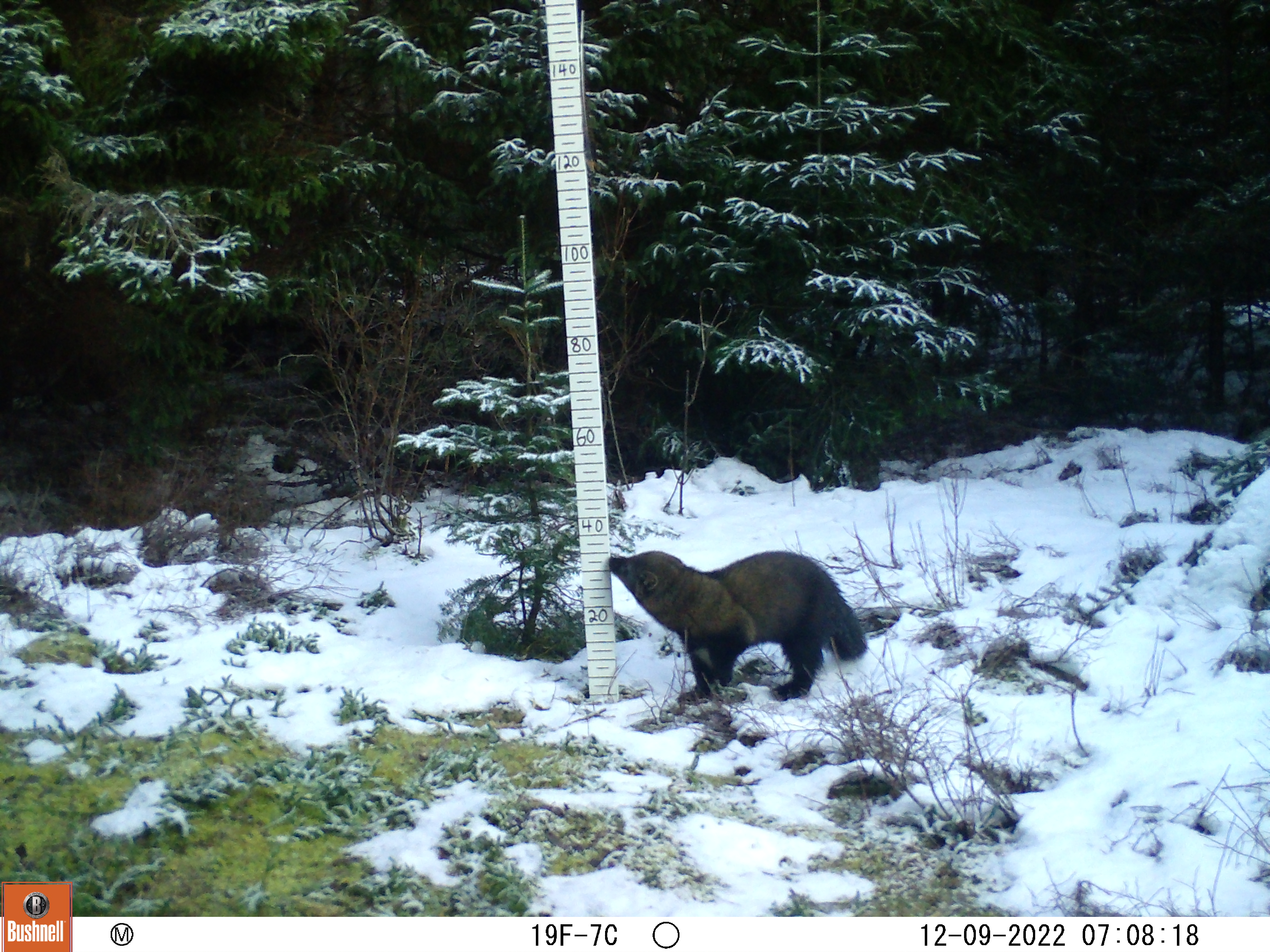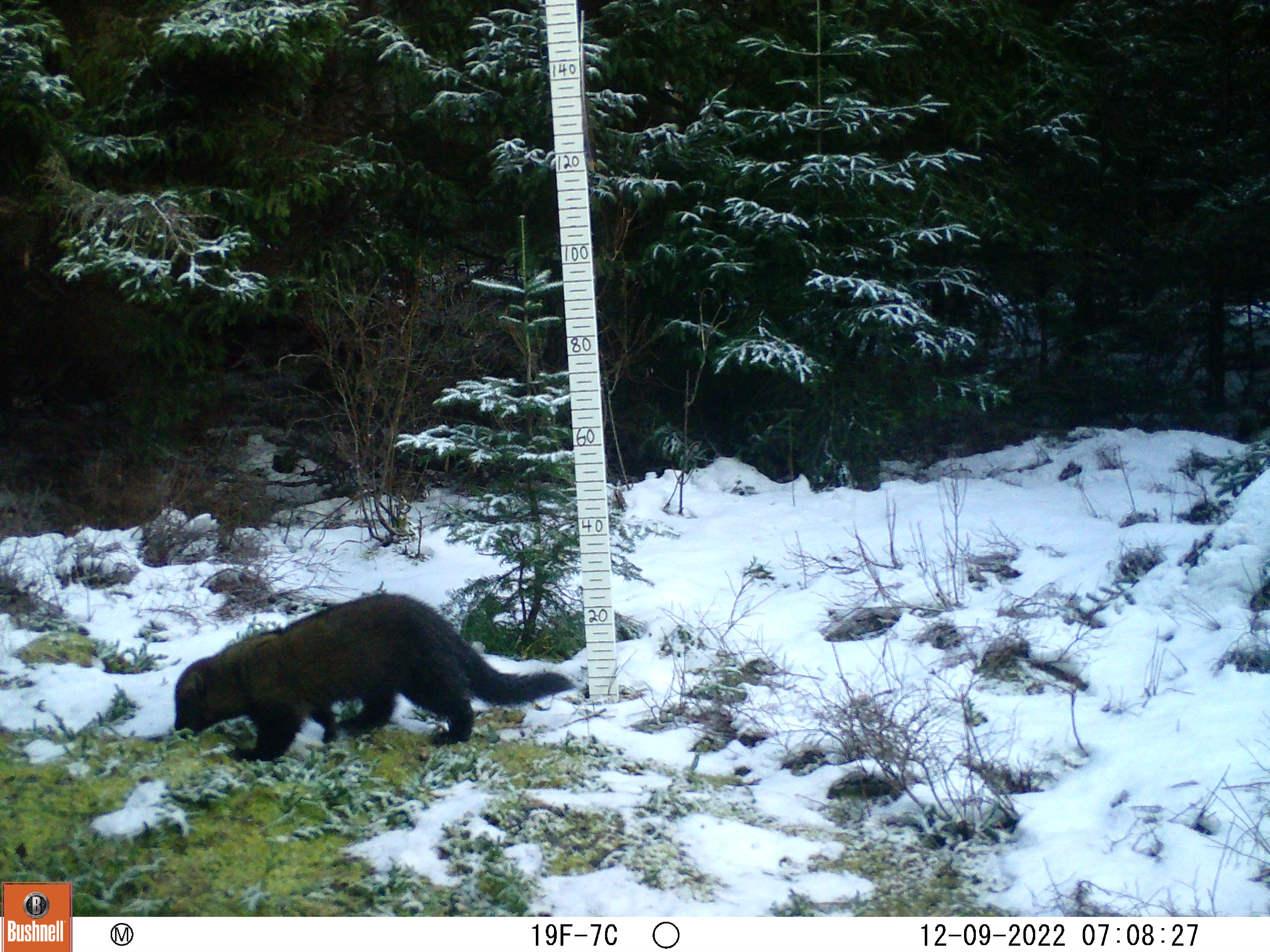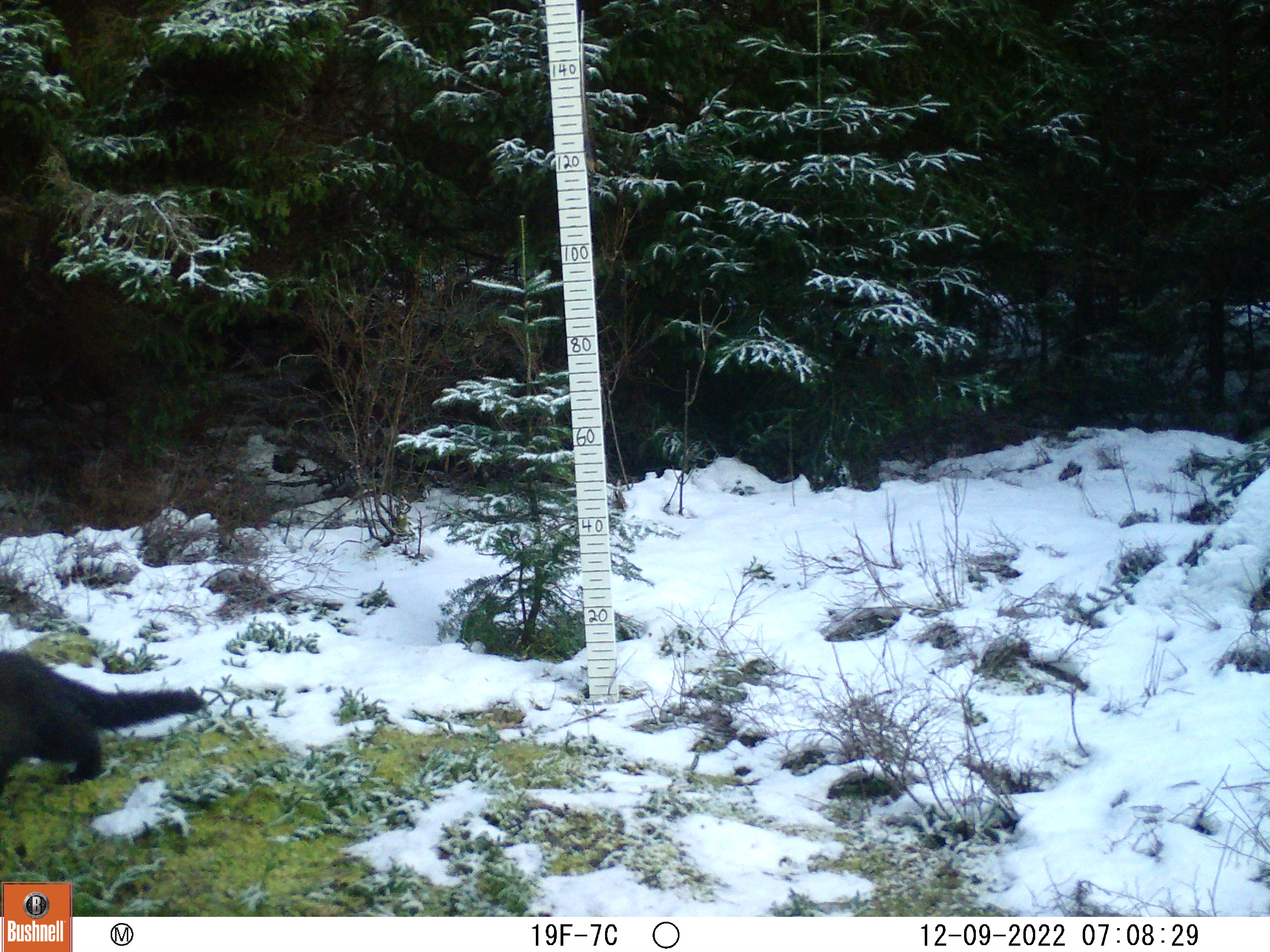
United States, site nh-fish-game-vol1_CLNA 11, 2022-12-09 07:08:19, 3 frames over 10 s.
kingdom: Animalia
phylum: Chordata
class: Mammalia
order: Carnivora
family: Mustelidae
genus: Pekania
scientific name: Pekania pennanti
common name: fisher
Fisher (Pekania pennanti).